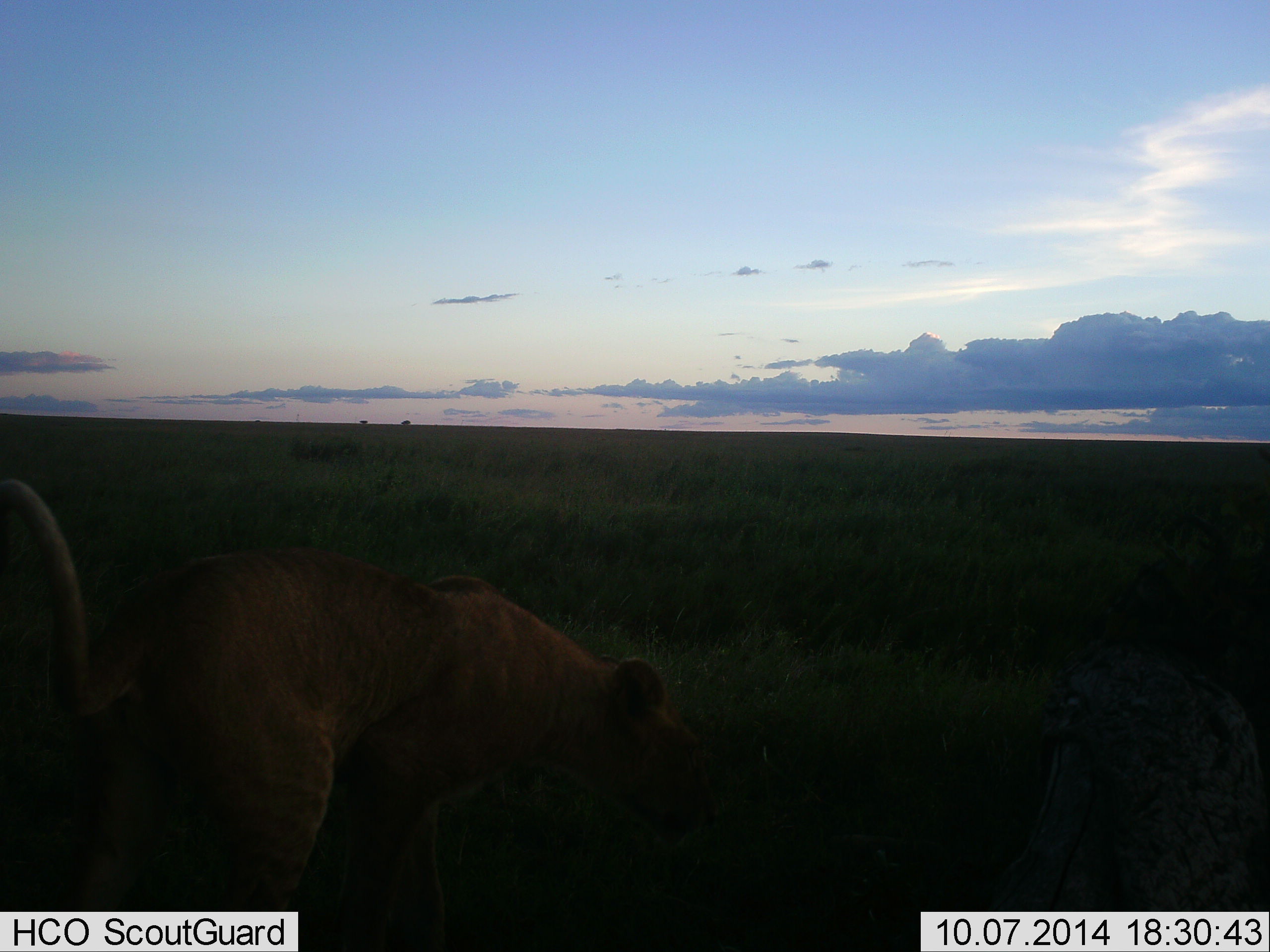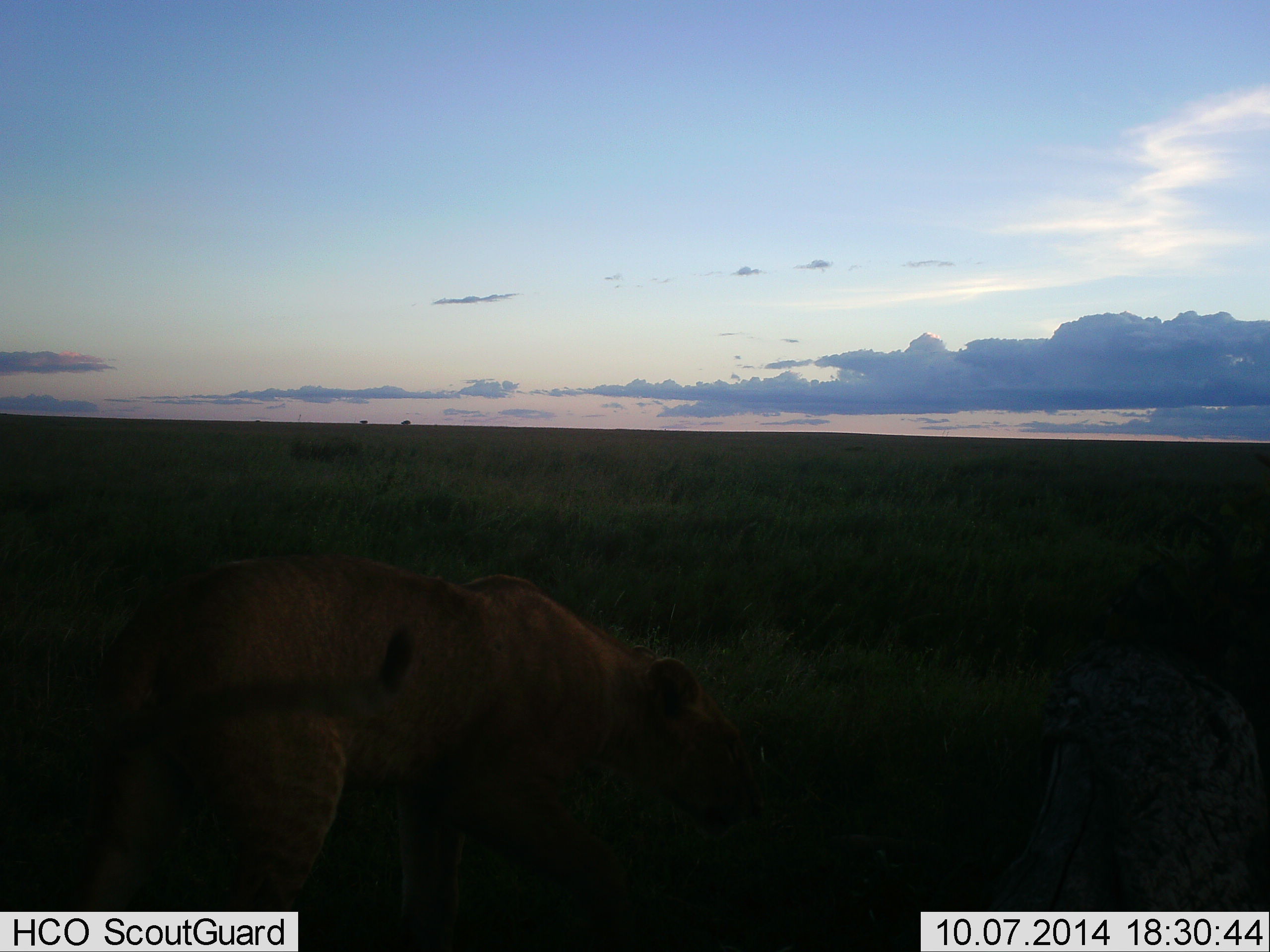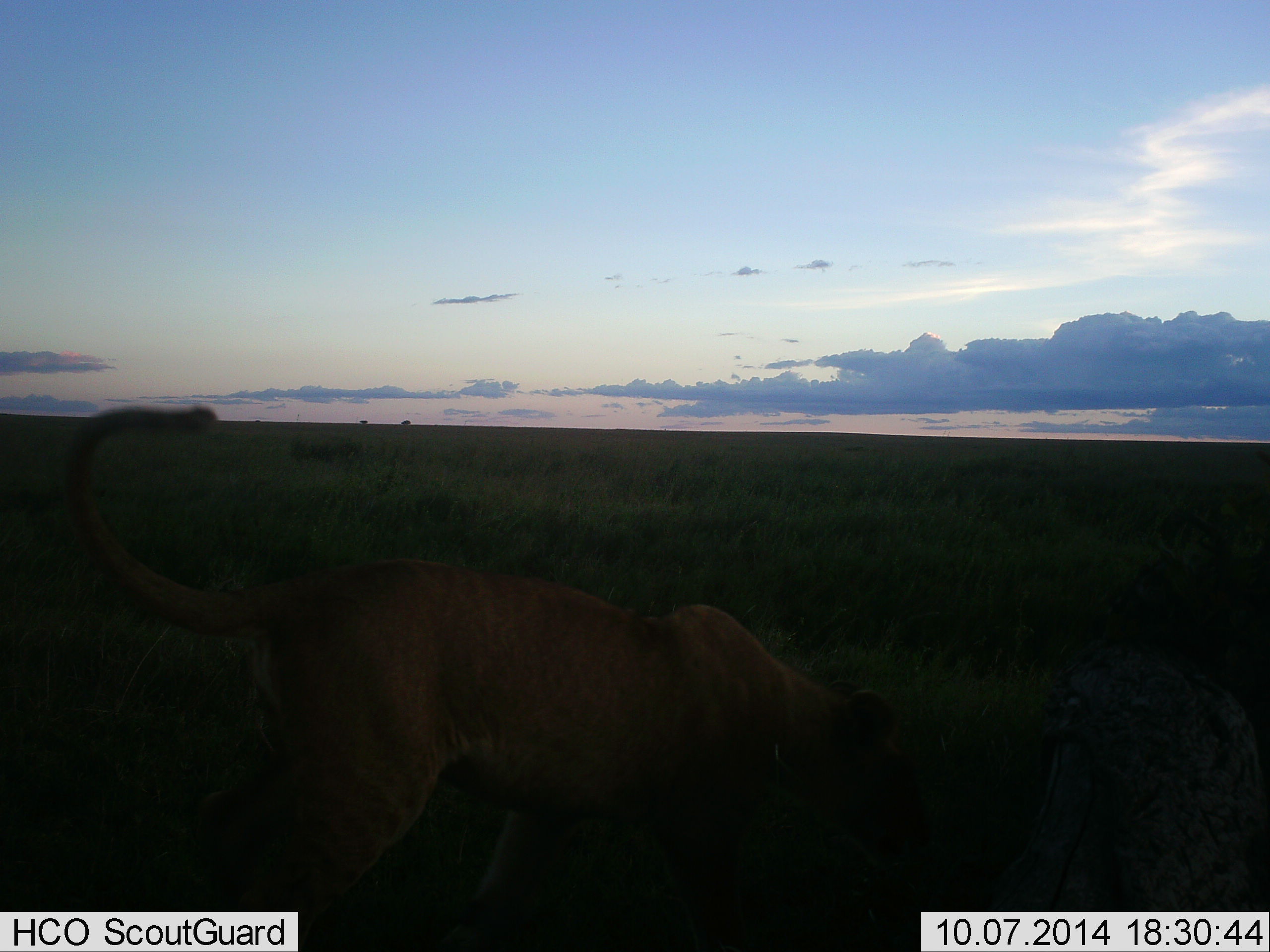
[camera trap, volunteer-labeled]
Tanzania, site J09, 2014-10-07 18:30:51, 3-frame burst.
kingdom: Animalia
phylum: Chordata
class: Mammalia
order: Carnivora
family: Felidae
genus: Panthera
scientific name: Panthera leo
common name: lion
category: lionfemale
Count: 1.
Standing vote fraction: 20%.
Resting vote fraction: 0%.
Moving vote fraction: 80%.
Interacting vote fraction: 10%.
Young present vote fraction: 0%.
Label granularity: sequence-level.